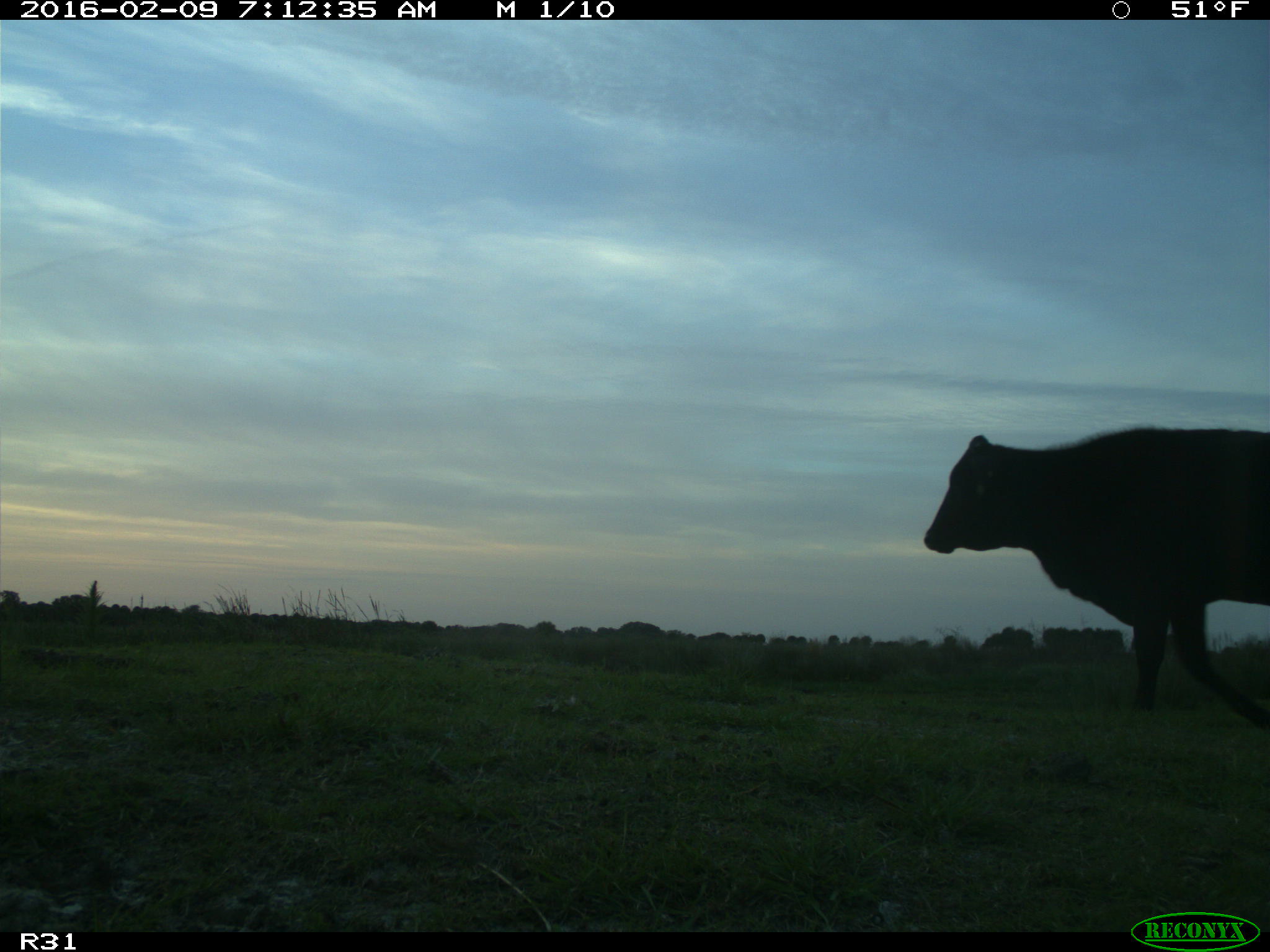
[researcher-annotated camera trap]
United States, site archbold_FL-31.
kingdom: Animalia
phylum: Chordata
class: Mammalia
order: Artiodactyla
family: Bovidae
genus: Bos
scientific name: Bos taurus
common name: domestic cow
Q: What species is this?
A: Bos taurus (domestic cow).